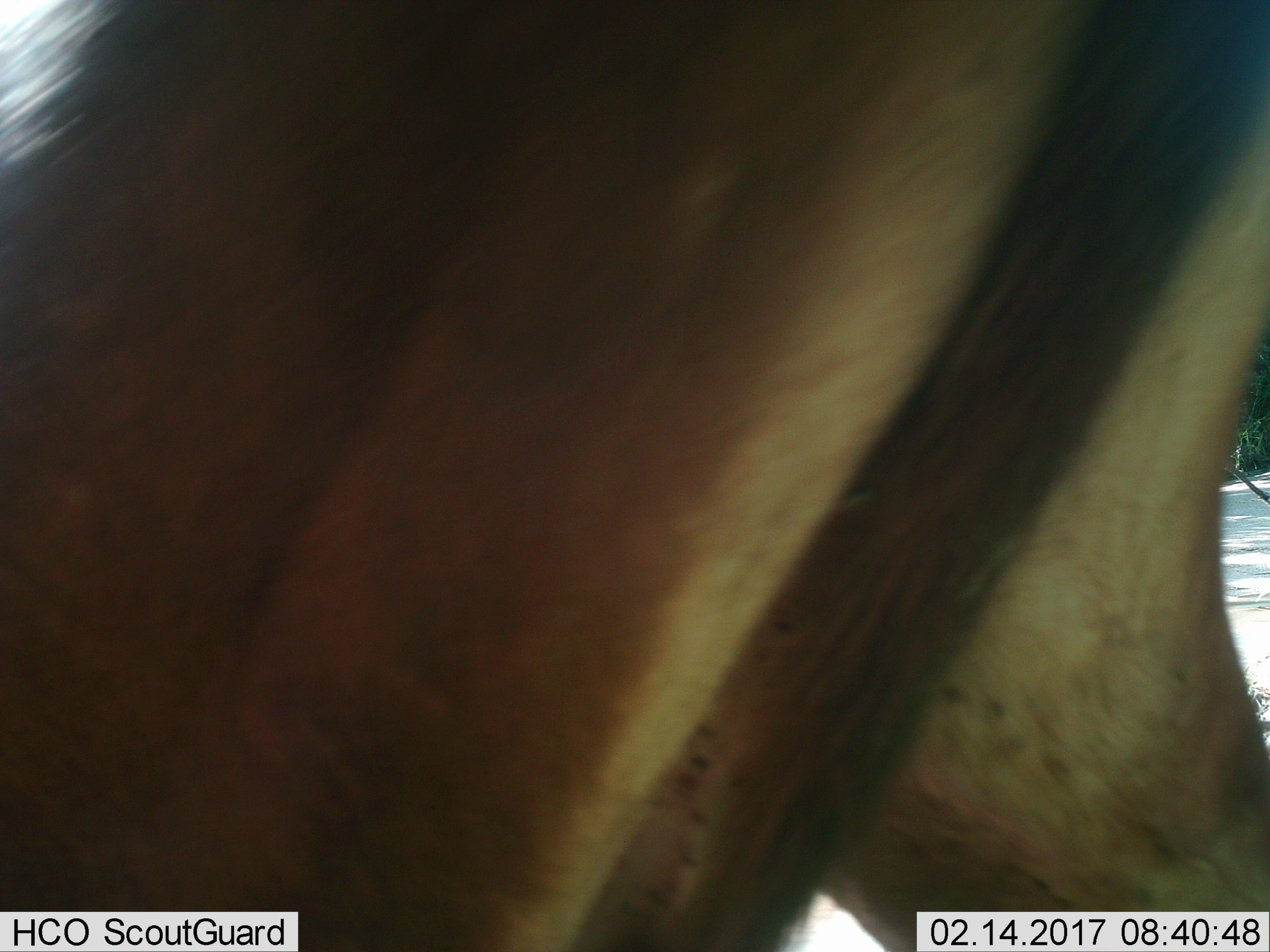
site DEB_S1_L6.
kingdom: Animalia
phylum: Chordata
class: Mammalia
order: Artiodactyla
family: Bovidae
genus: Aepyceros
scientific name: Aepyceros melampus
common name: impala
Impala (Aepyceros melampus), count 1. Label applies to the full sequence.